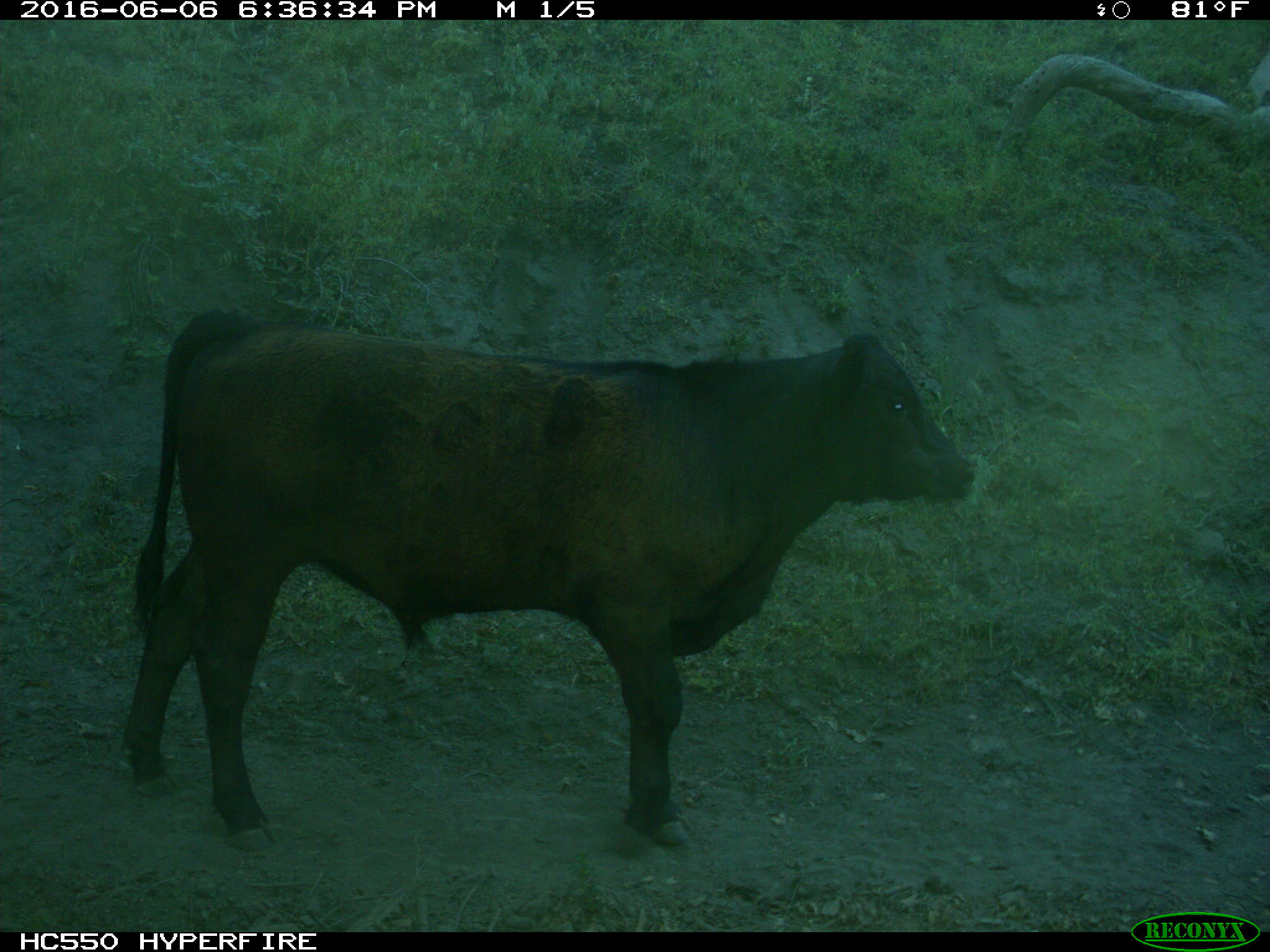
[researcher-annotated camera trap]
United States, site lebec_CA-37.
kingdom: Animalia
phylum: Chordata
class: Mammalia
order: Artiodactyla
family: Bovidae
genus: Bos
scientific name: Bos taurus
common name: domestic cow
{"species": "Bos taurus (domestic cow)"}